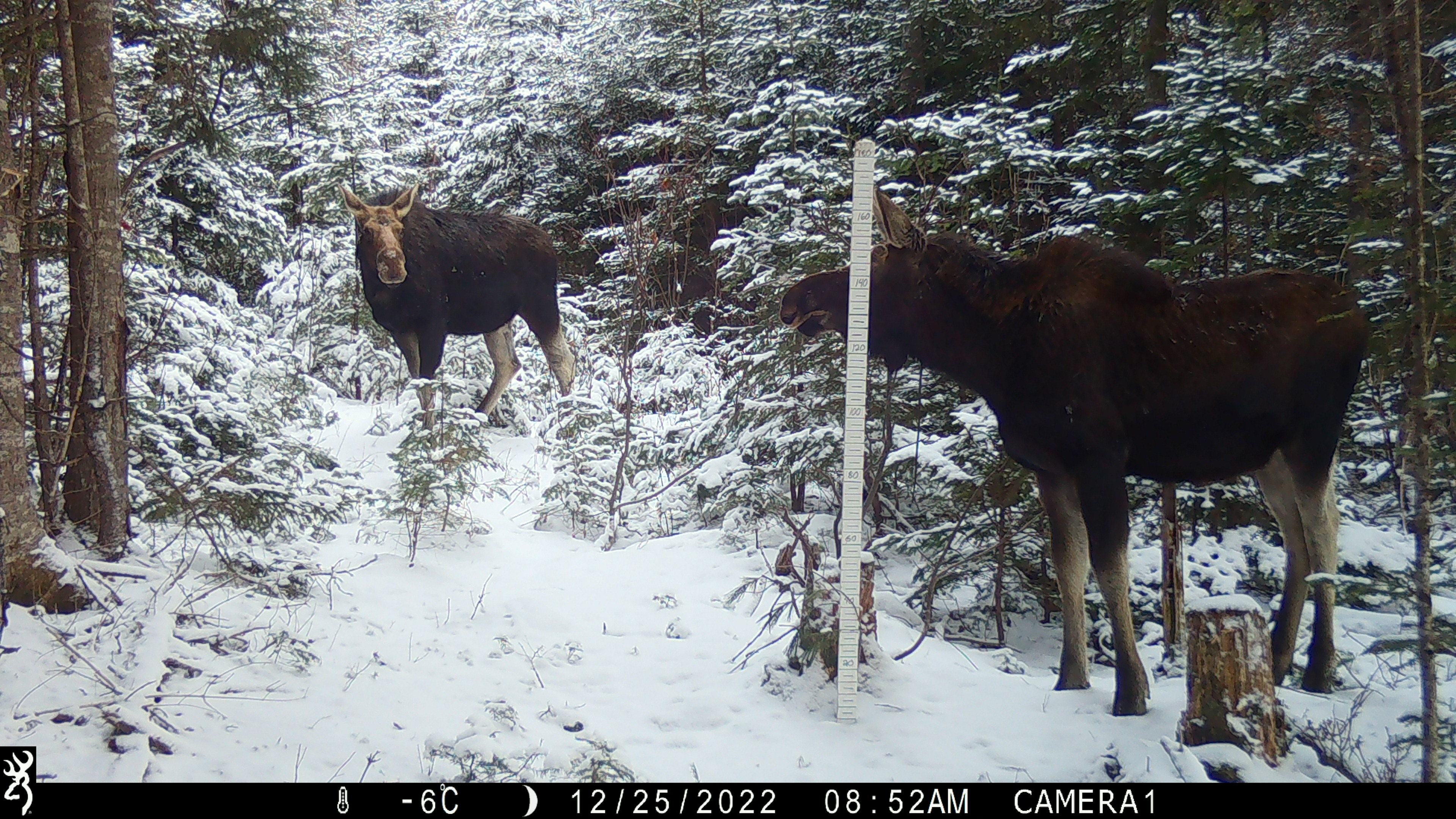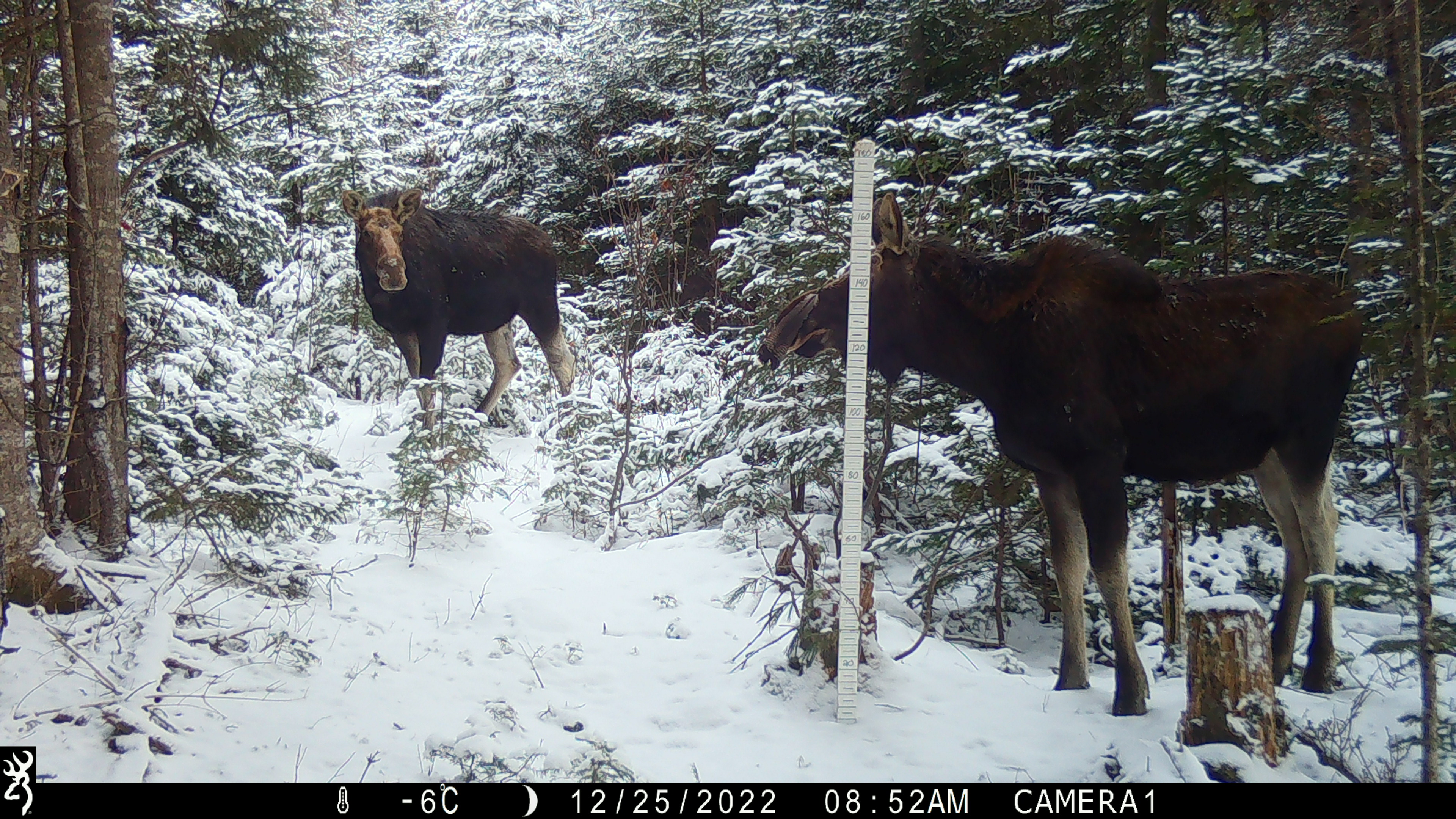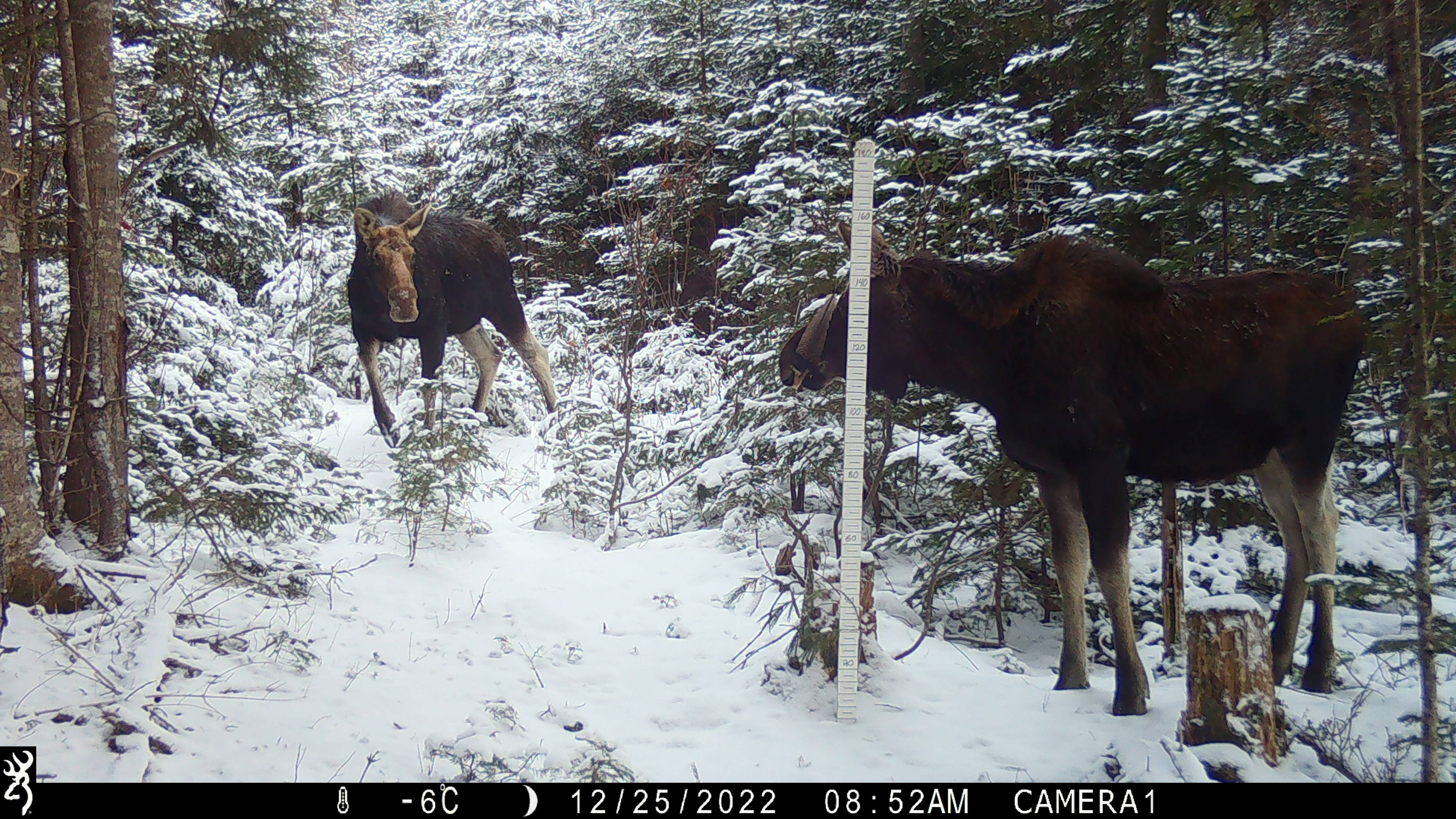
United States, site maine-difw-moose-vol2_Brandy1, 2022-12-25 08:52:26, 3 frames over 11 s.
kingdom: Animalia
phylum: Chordata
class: Mammalia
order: Artiodactyla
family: Cervidae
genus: Alces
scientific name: Alces alces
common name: moose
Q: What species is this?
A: Moose (Alces alces).